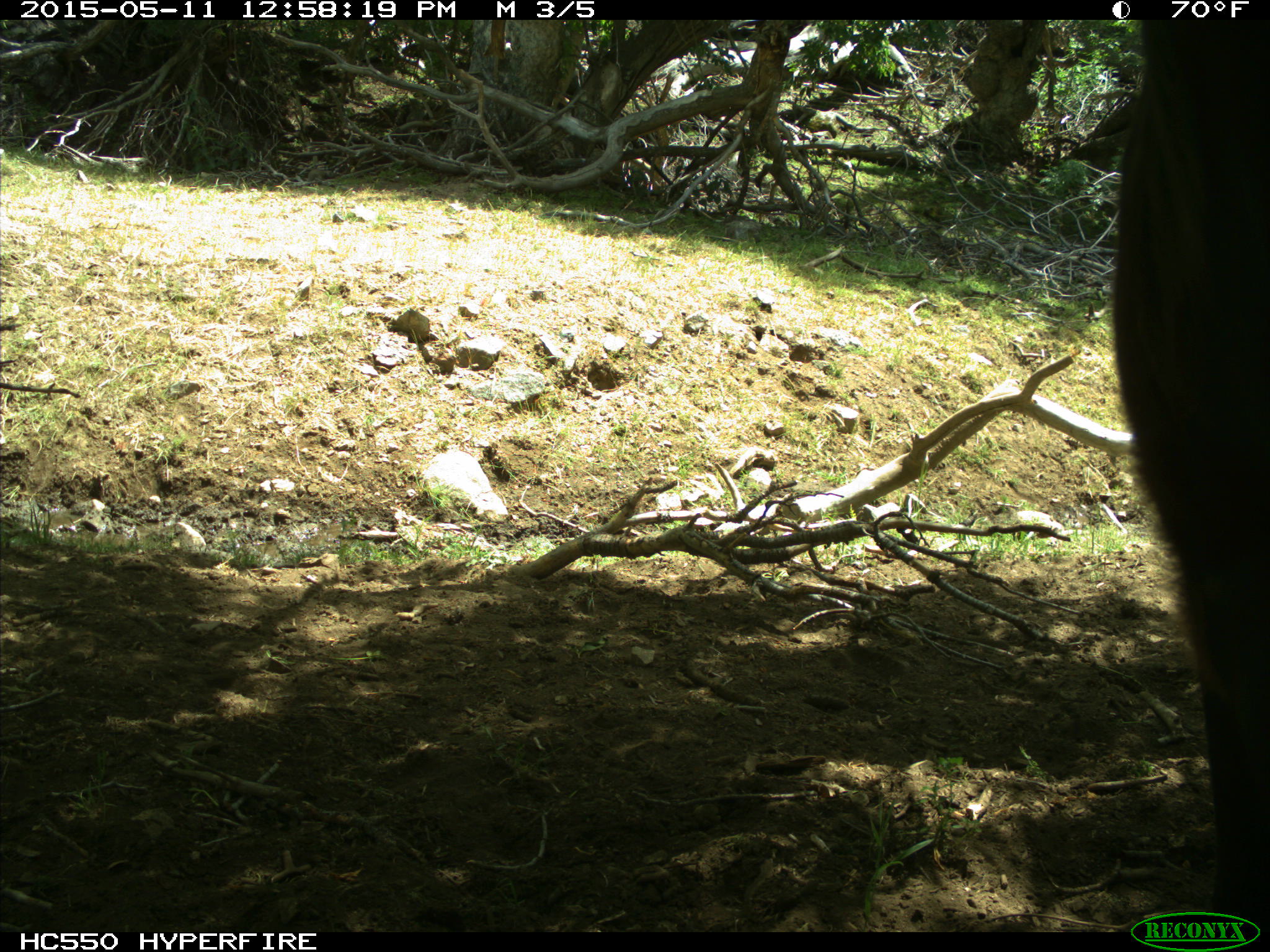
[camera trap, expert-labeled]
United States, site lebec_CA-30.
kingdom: Animalia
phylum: Chordata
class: Mammalia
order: Artiodactyla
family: Bovidae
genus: Bos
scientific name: Bos taurus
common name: domestic cow